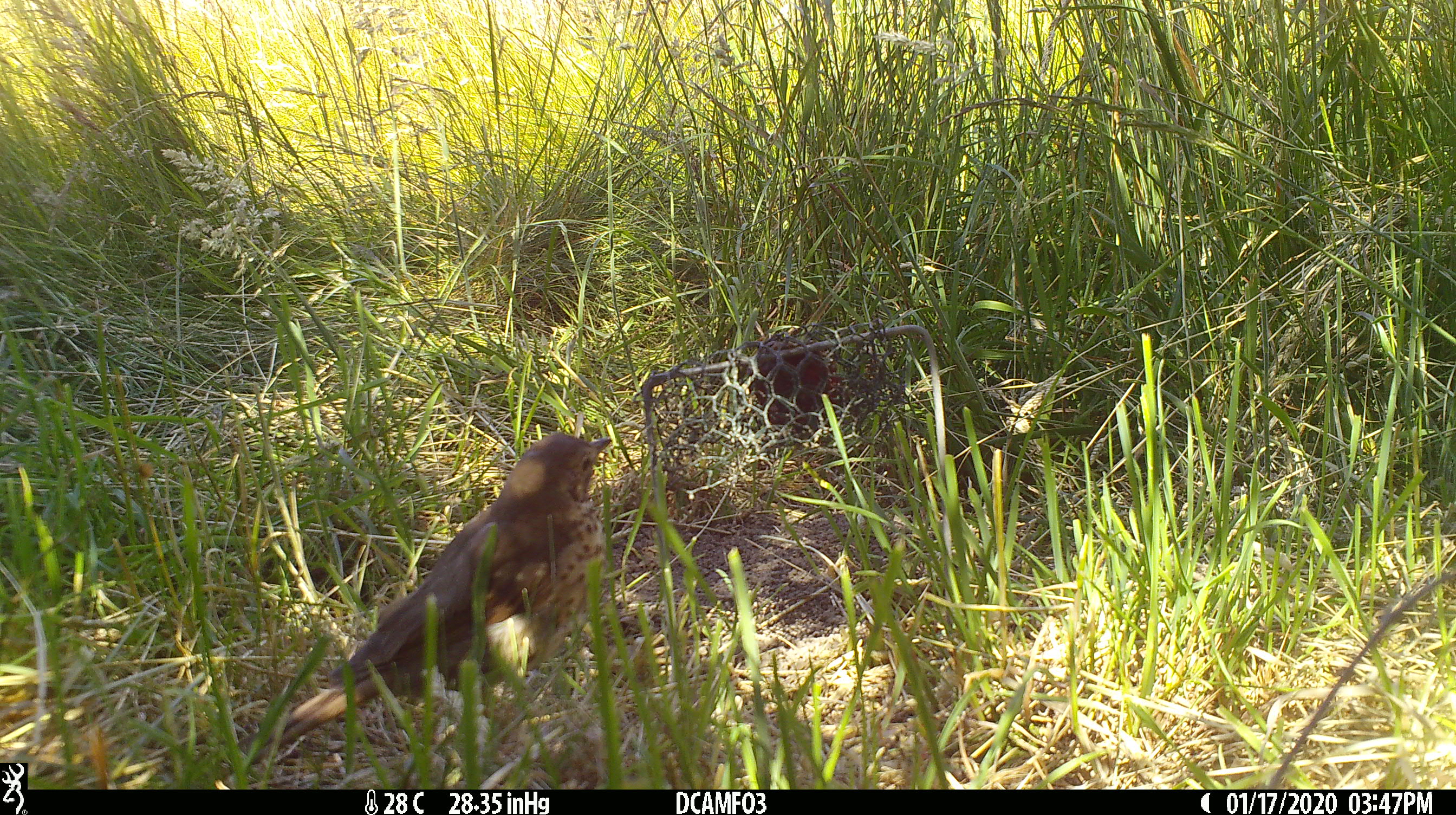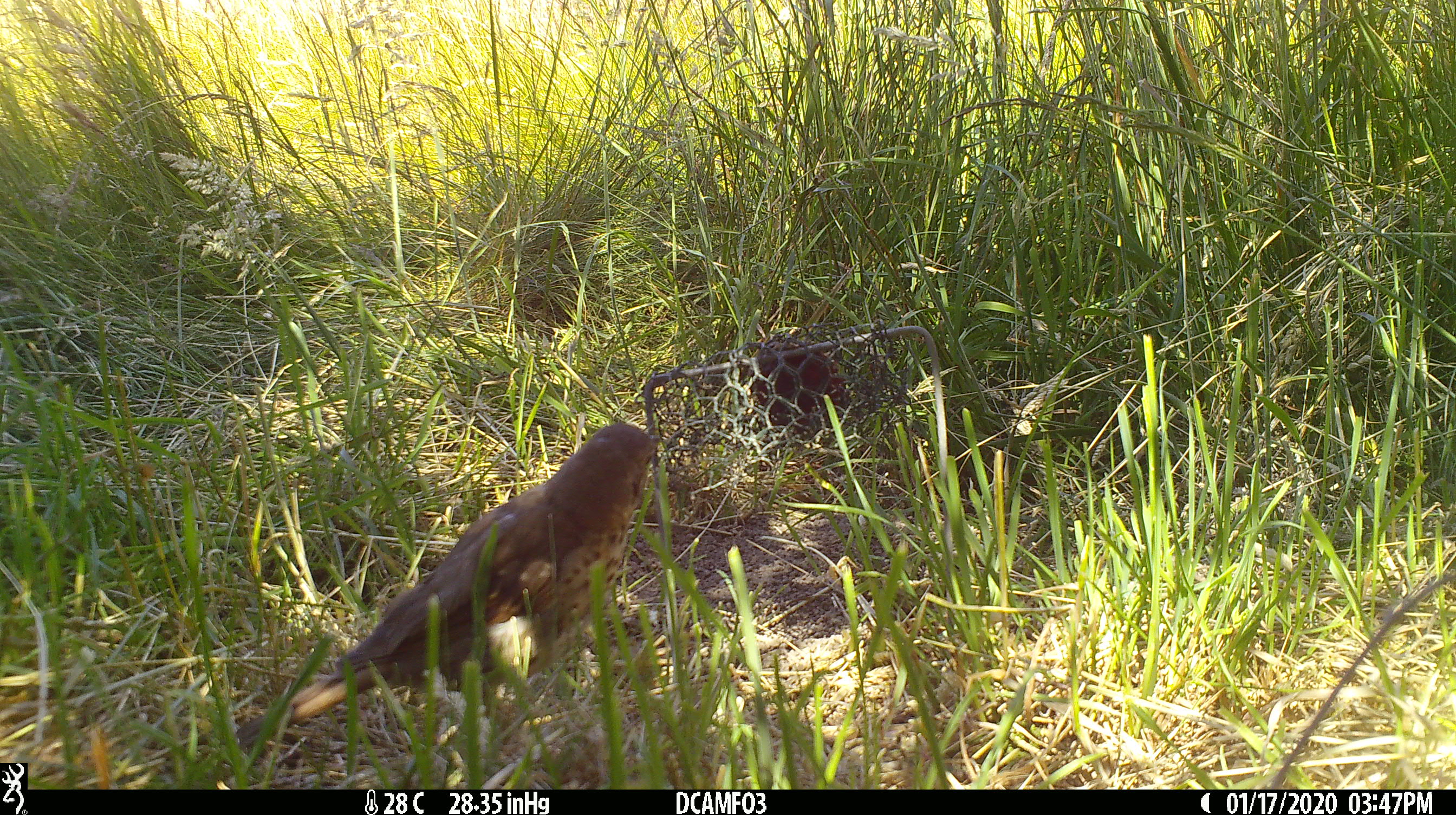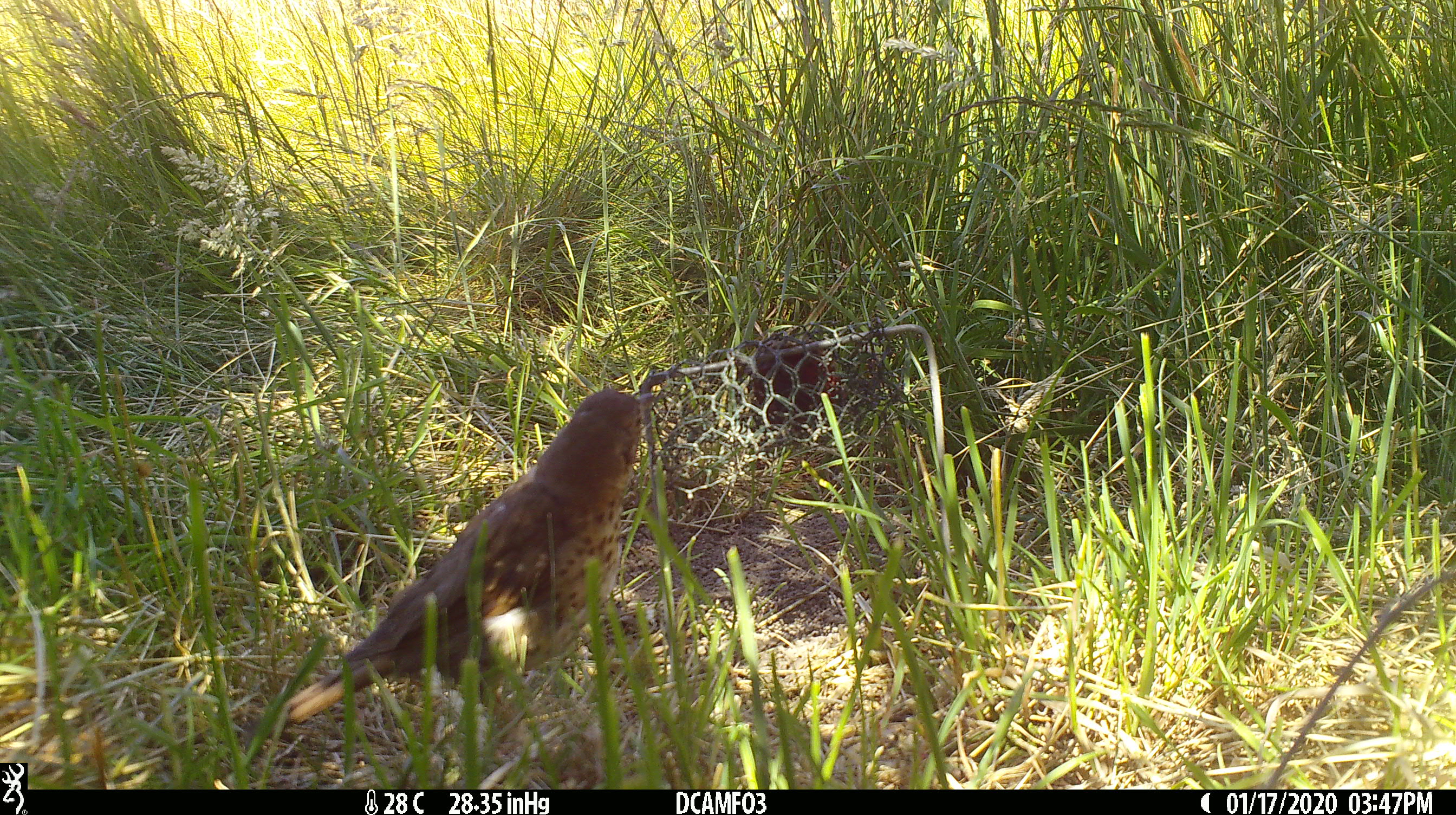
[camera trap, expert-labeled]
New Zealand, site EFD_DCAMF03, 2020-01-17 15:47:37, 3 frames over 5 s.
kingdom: Animalia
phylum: Chordata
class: Aves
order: Passeriformes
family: Turdidae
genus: Turdus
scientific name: Turdus philomelos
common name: song thrush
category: thrush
Thrush (song thrush) (Turdus philomelos).